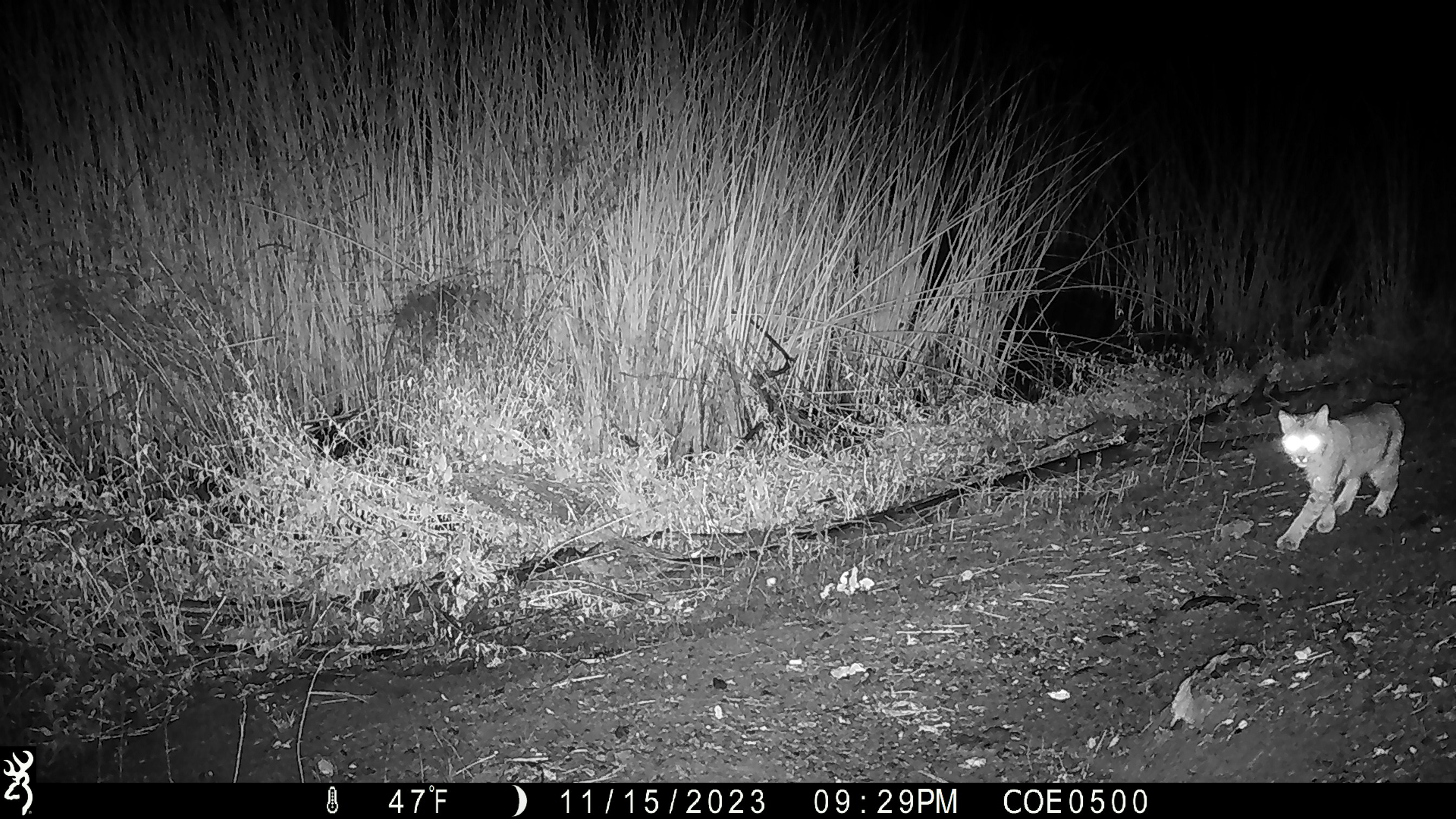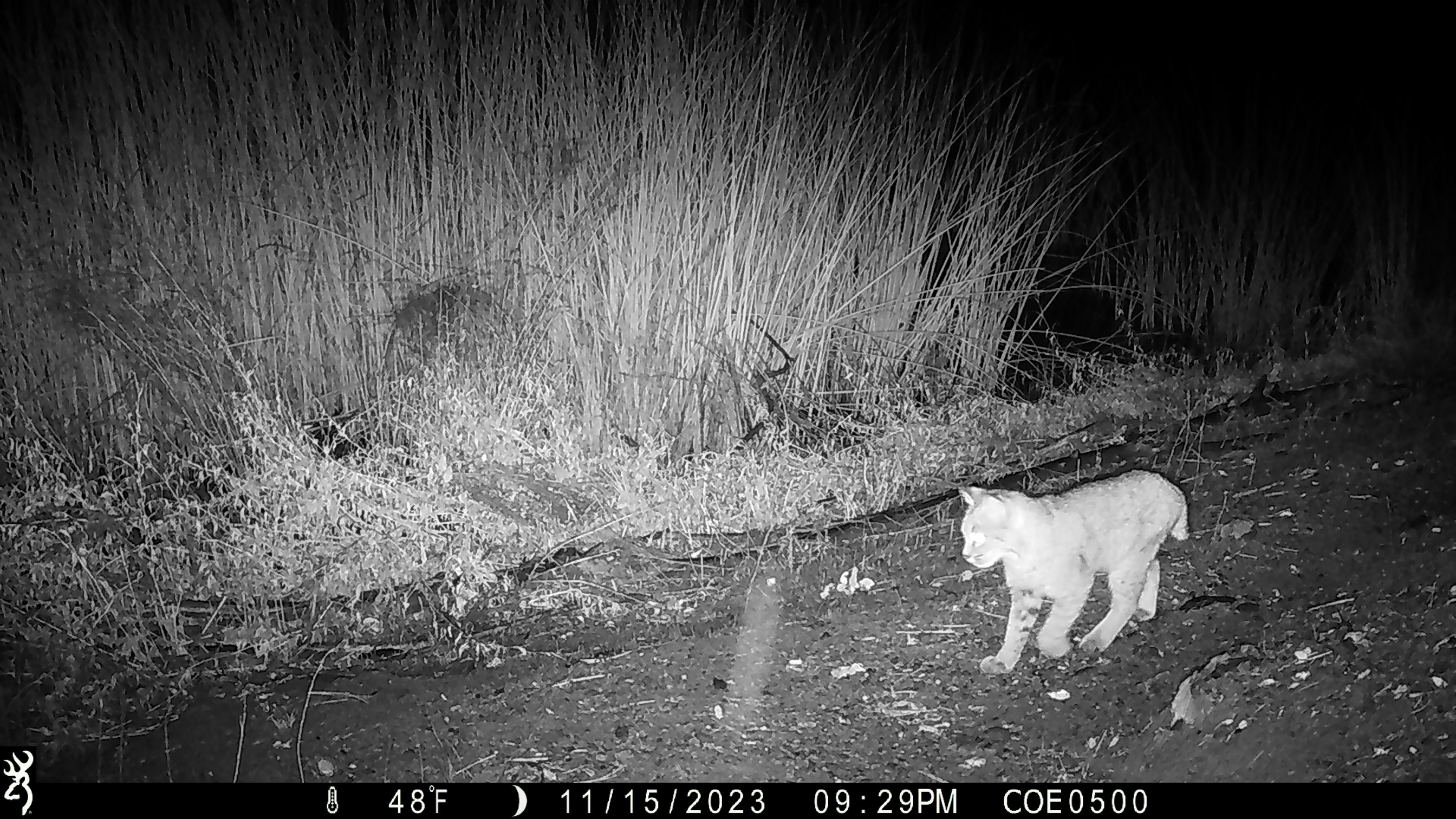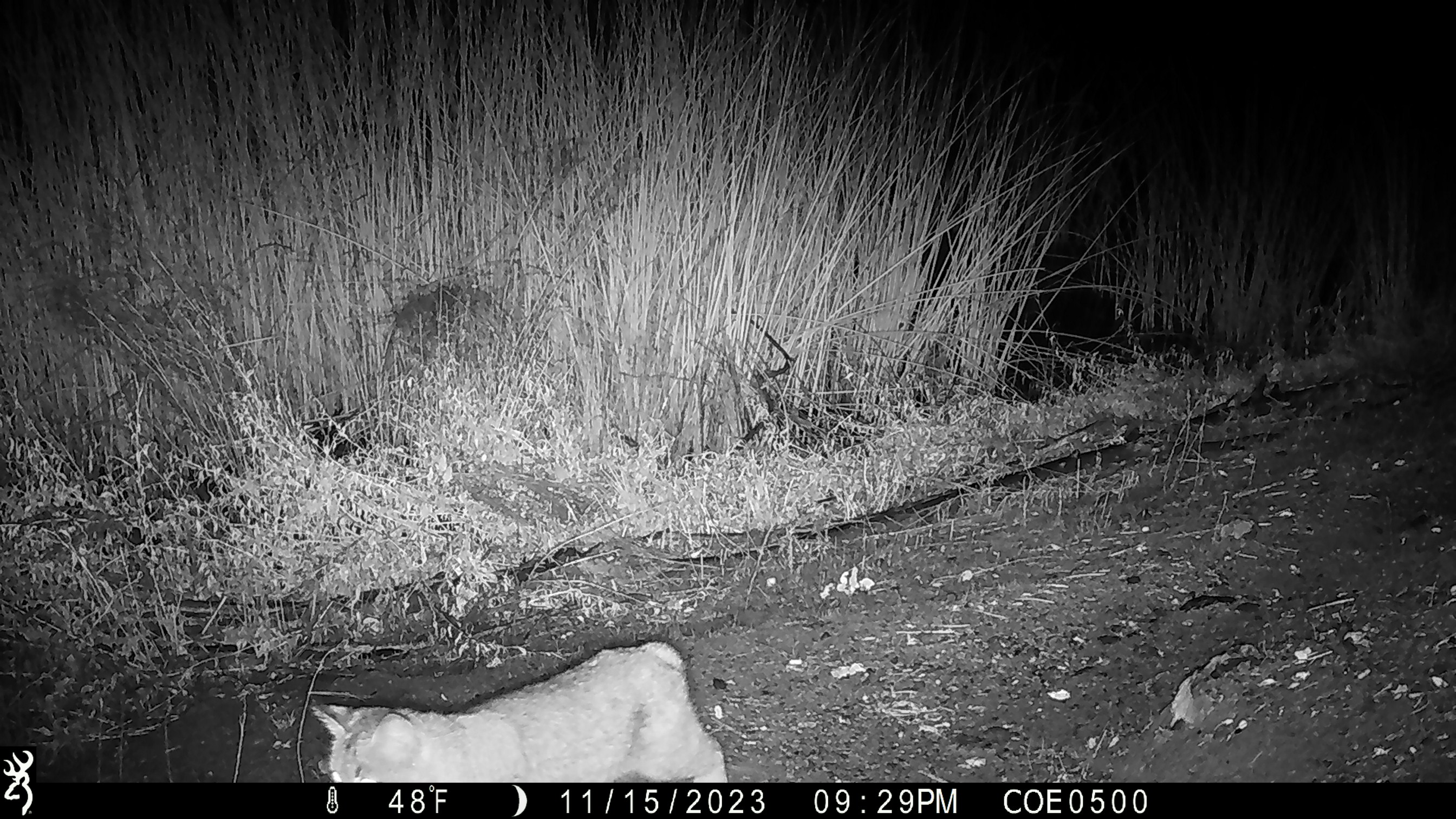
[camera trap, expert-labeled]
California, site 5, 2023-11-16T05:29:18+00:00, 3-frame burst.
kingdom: Animalia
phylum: Chordata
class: Mammalia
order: Carnivora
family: Felidae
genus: Lynx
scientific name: Lynx rufus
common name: bobcat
Bobcat (Lynx rufus).